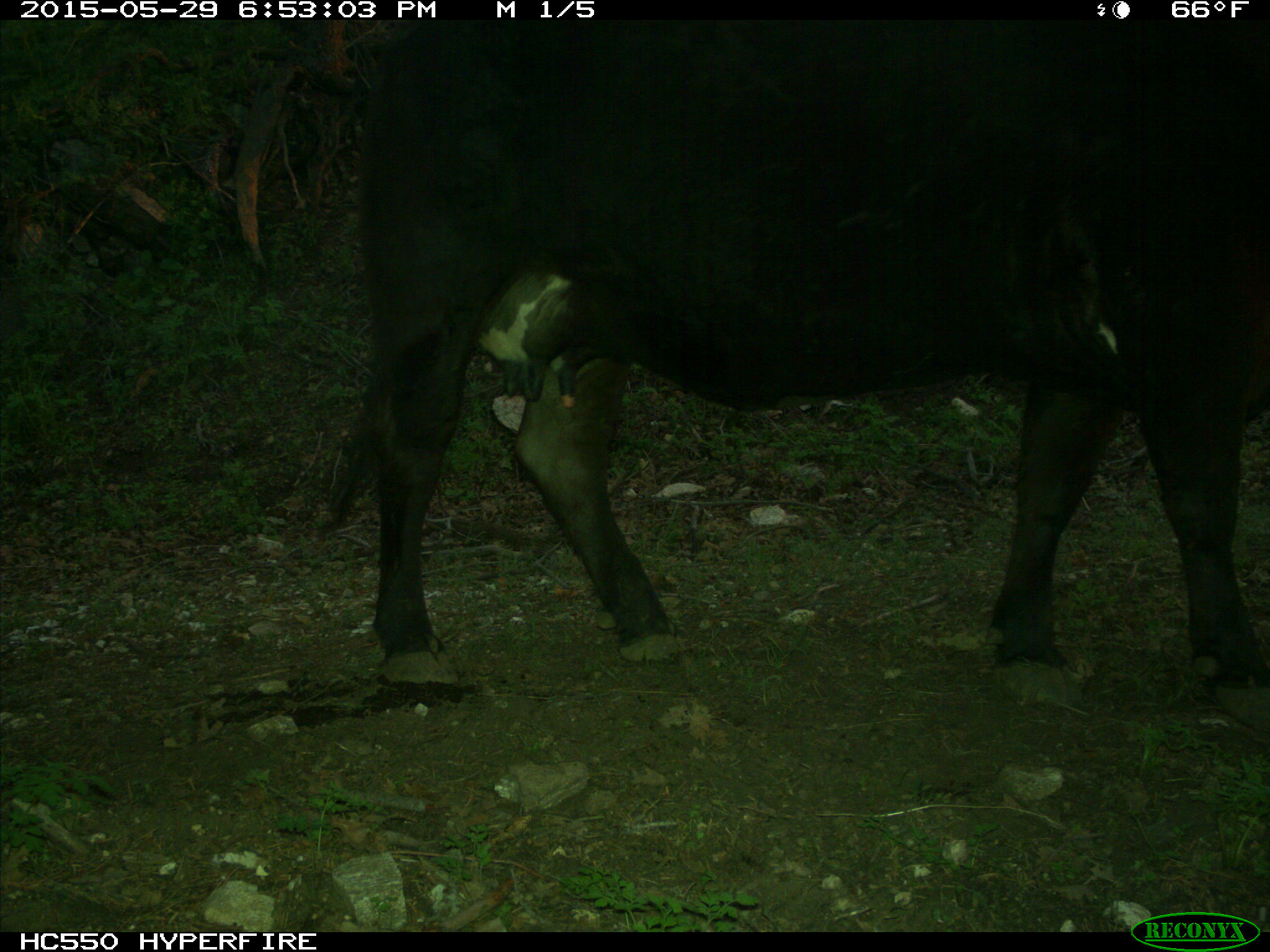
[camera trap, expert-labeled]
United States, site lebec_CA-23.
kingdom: Animalia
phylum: Chordata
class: Mammalia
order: Artiodactyla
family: Bovidae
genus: Bos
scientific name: Bos taurus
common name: domestic cow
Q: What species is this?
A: Bos taurus (domestic cow).